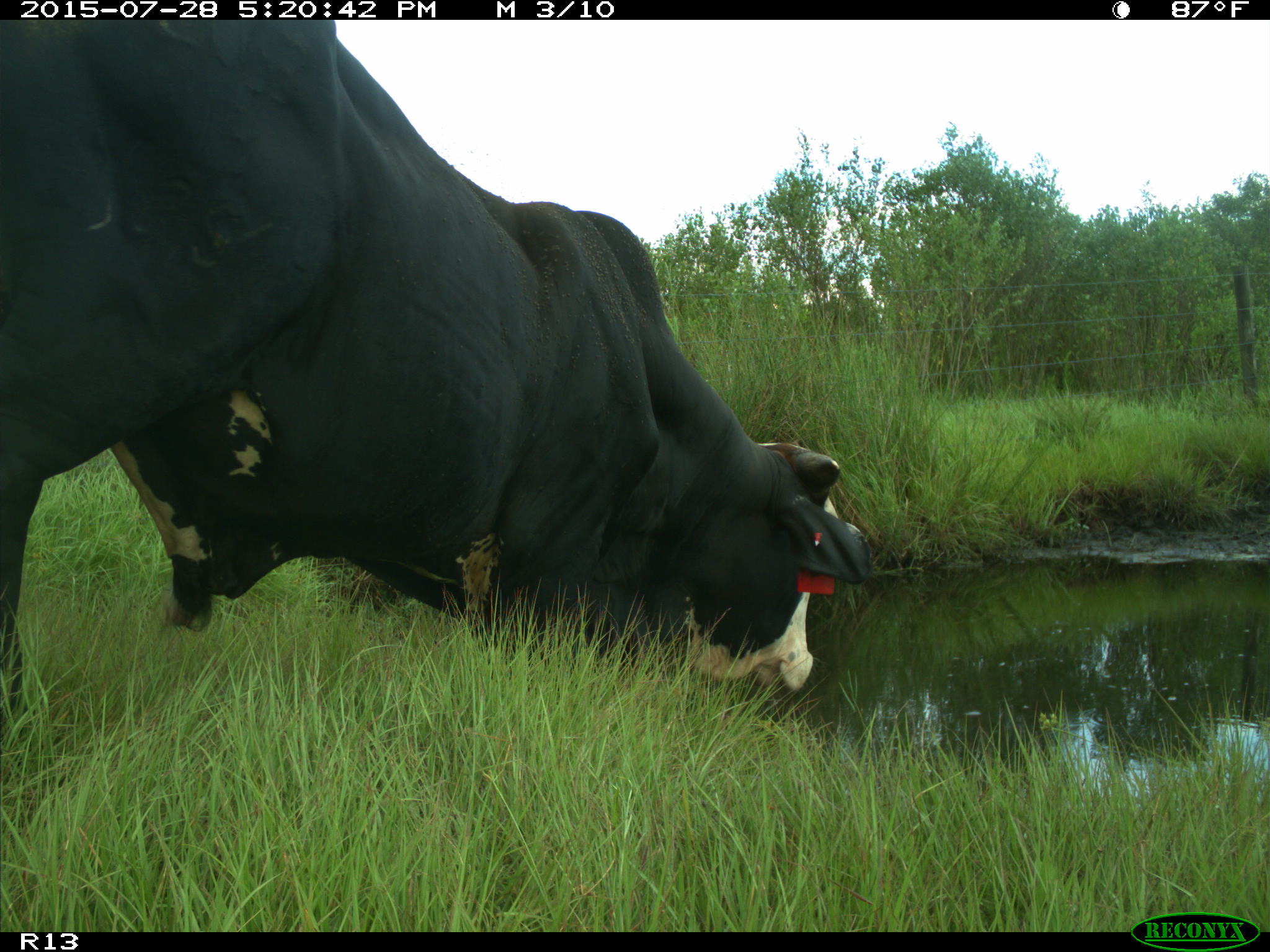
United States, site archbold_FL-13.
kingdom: Animalia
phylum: Chordata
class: Mammalia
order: Artiodactyla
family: Bovidae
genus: Bos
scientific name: Bos taurus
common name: domestic cow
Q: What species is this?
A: Bos taurus (domestic cow).